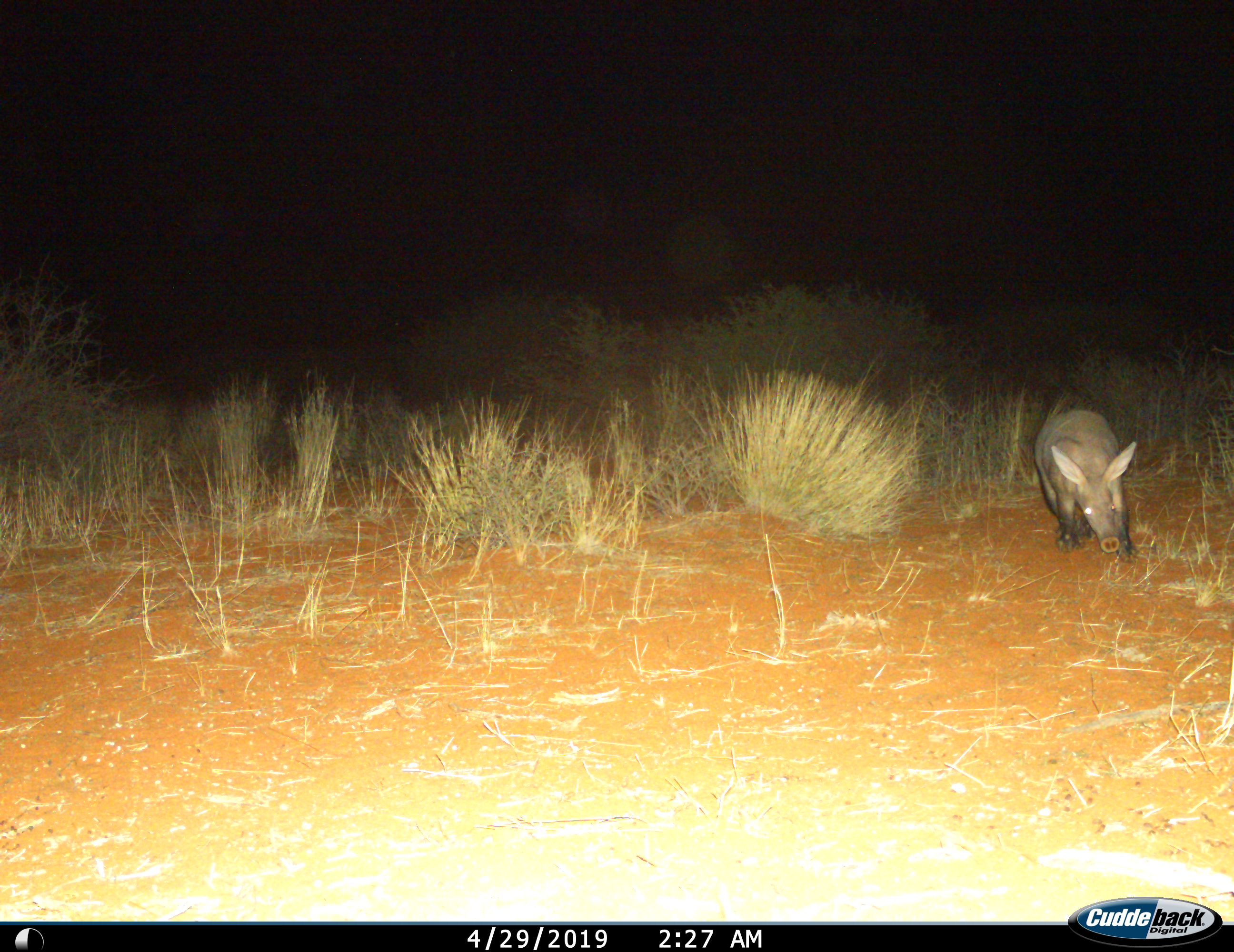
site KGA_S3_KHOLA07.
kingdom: Animalia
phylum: Chordata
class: Mammalia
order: Tubulidentata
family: Orycteropodidae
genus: Orycteropus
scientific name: Orycteropus afer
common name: aardvark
Aardvark (Orycteropus afer), count 1. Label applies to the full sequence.